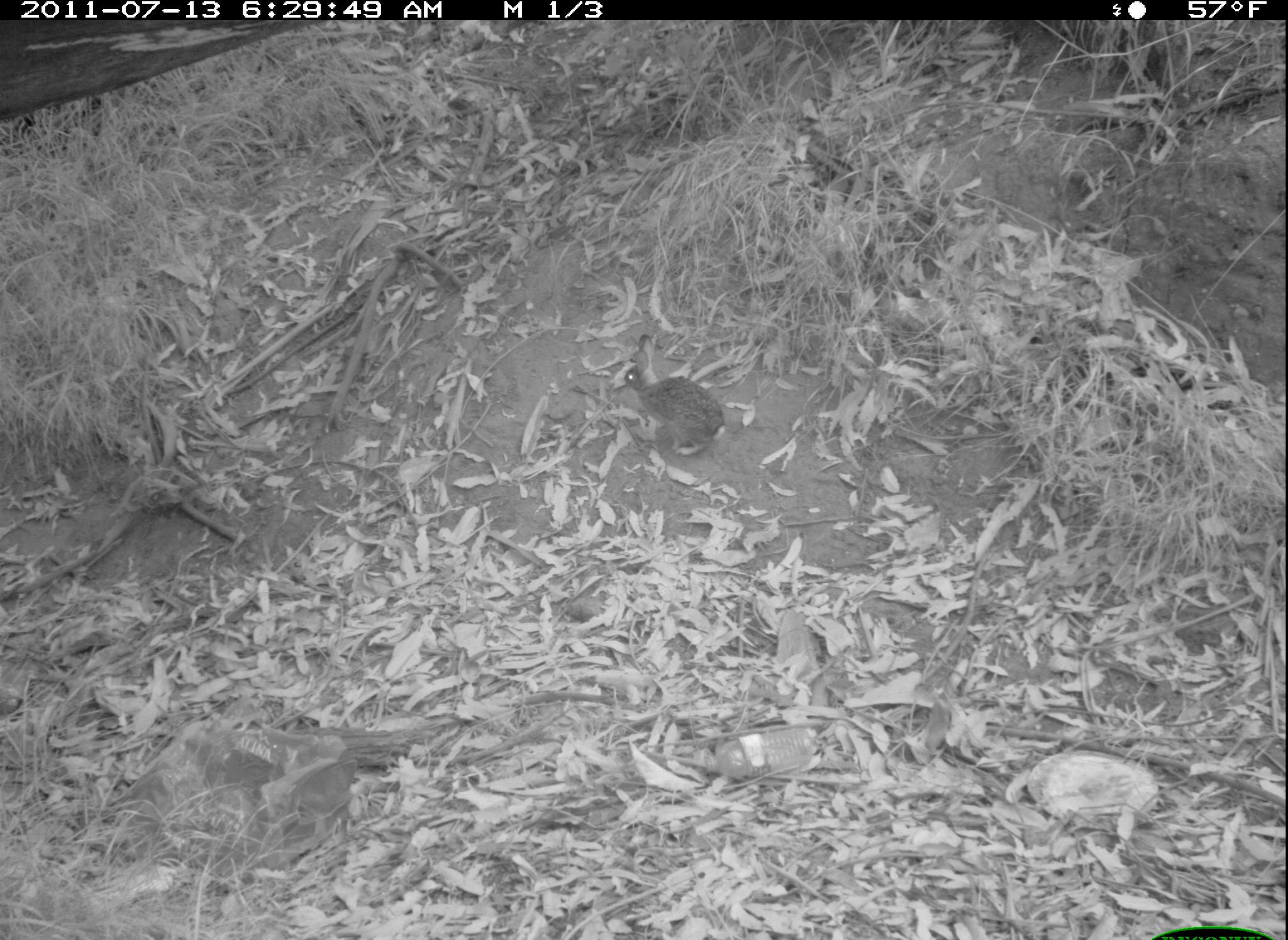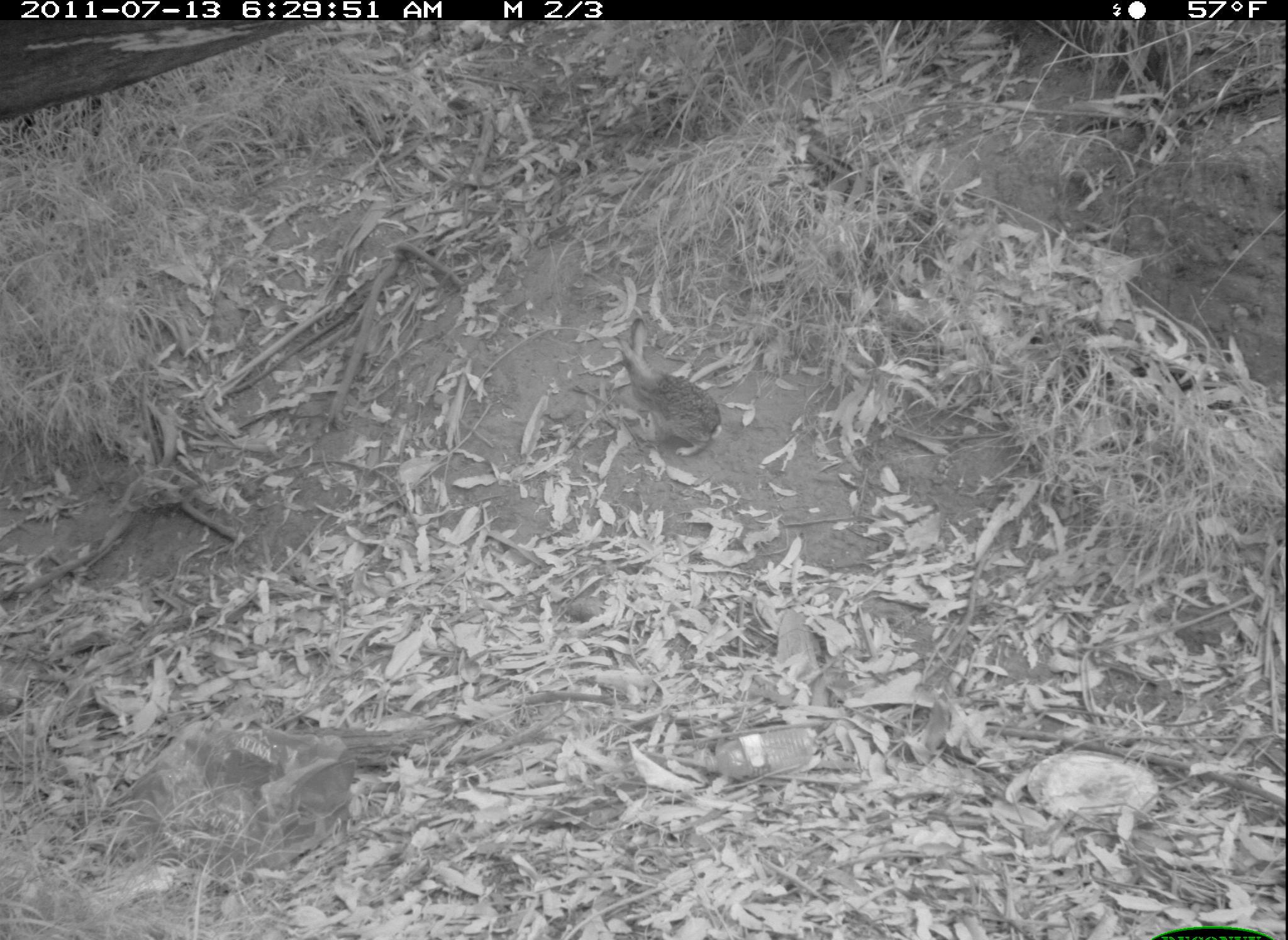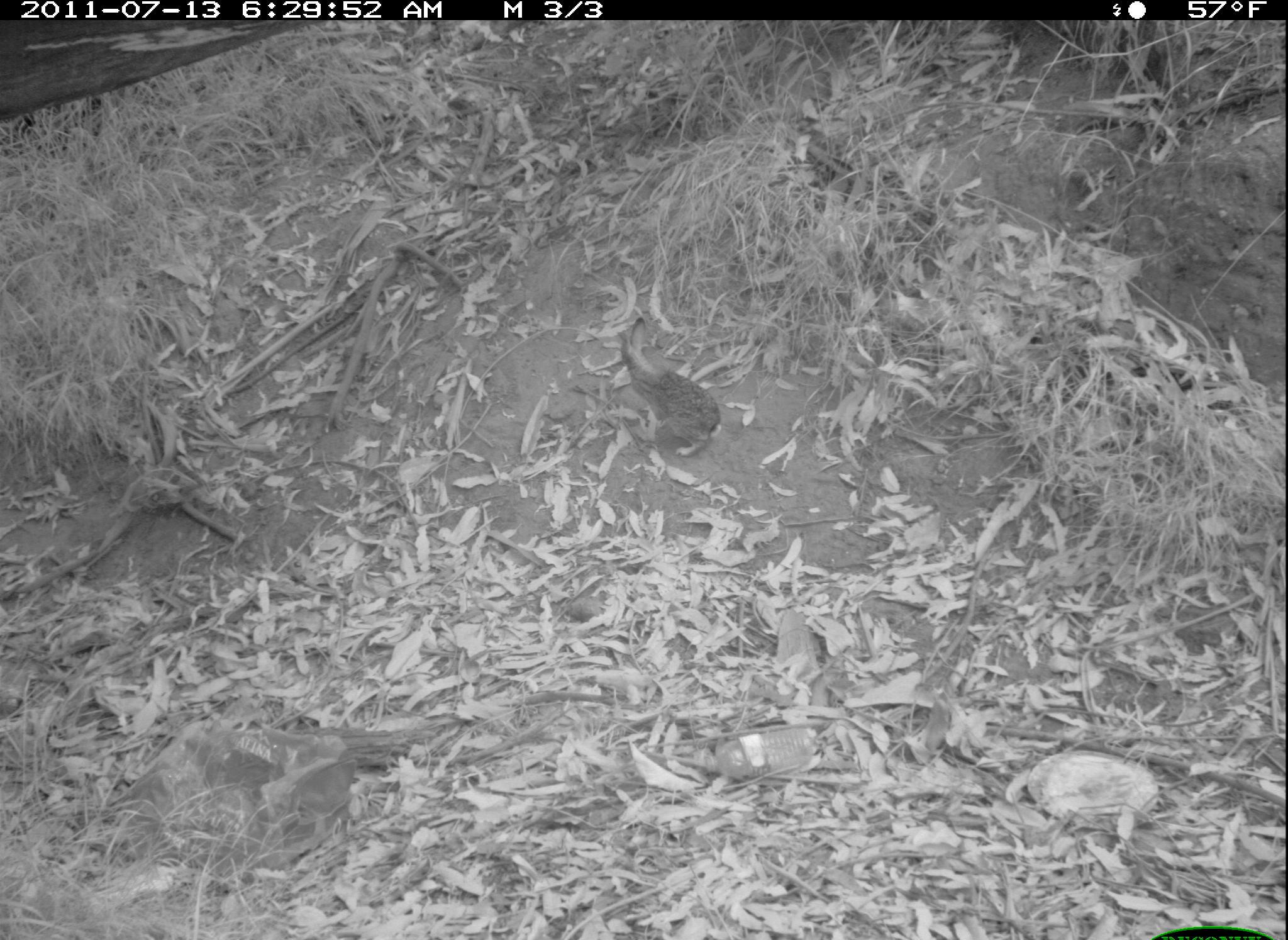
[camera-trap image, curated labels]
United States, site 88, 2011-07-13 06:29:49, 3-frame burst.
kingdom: Animalia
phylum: Chordata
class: Mammalia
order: Lagomorpha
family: Leporidae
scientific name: Leporidae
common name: rabbits and hares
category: rabbit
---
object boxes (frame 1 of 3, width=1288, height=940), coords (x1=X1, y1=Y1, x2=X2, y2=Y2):
rabbit: (x1=620, y1=337, x2=750, y2=480)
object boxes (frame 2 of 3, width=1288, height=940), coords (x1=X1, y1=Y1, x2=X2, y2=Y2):
rabbit: (x1=607, y1=335, x2=745, y2=470)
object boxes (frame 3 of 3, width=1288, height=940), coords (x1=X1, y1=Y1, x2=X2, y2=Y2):
rabbit: (x1=609, y1=318, x2=734, y2=461)